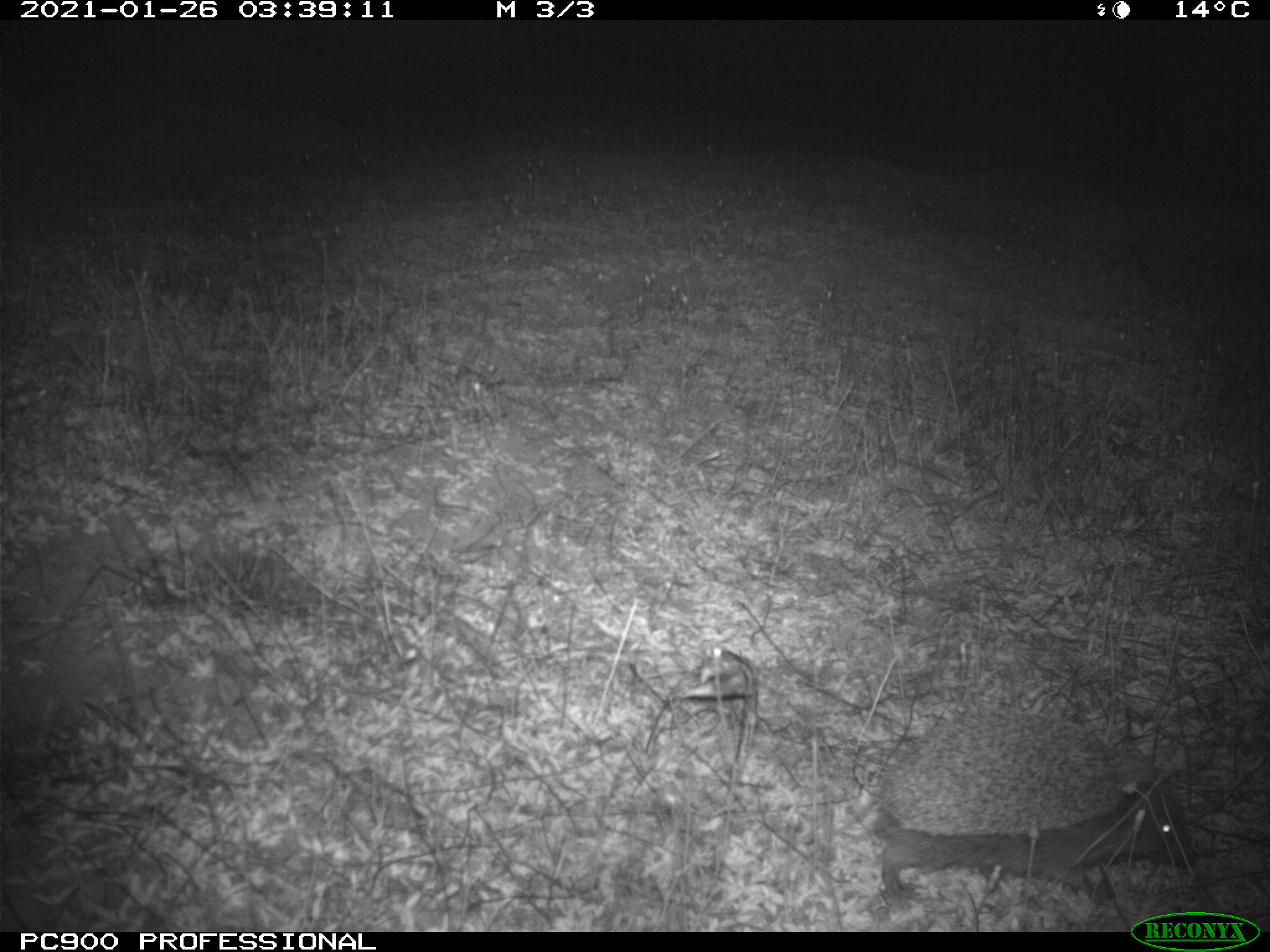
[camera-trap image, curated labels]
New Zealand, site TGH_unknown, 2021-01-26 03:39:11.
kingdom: Animalia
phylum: Chordata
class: Mammalia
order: Eulipotyphla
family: Erinaceidae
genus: Erinaceus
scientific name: Erinaceus europaeus europaeus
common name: european hedgehog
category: hedgehog